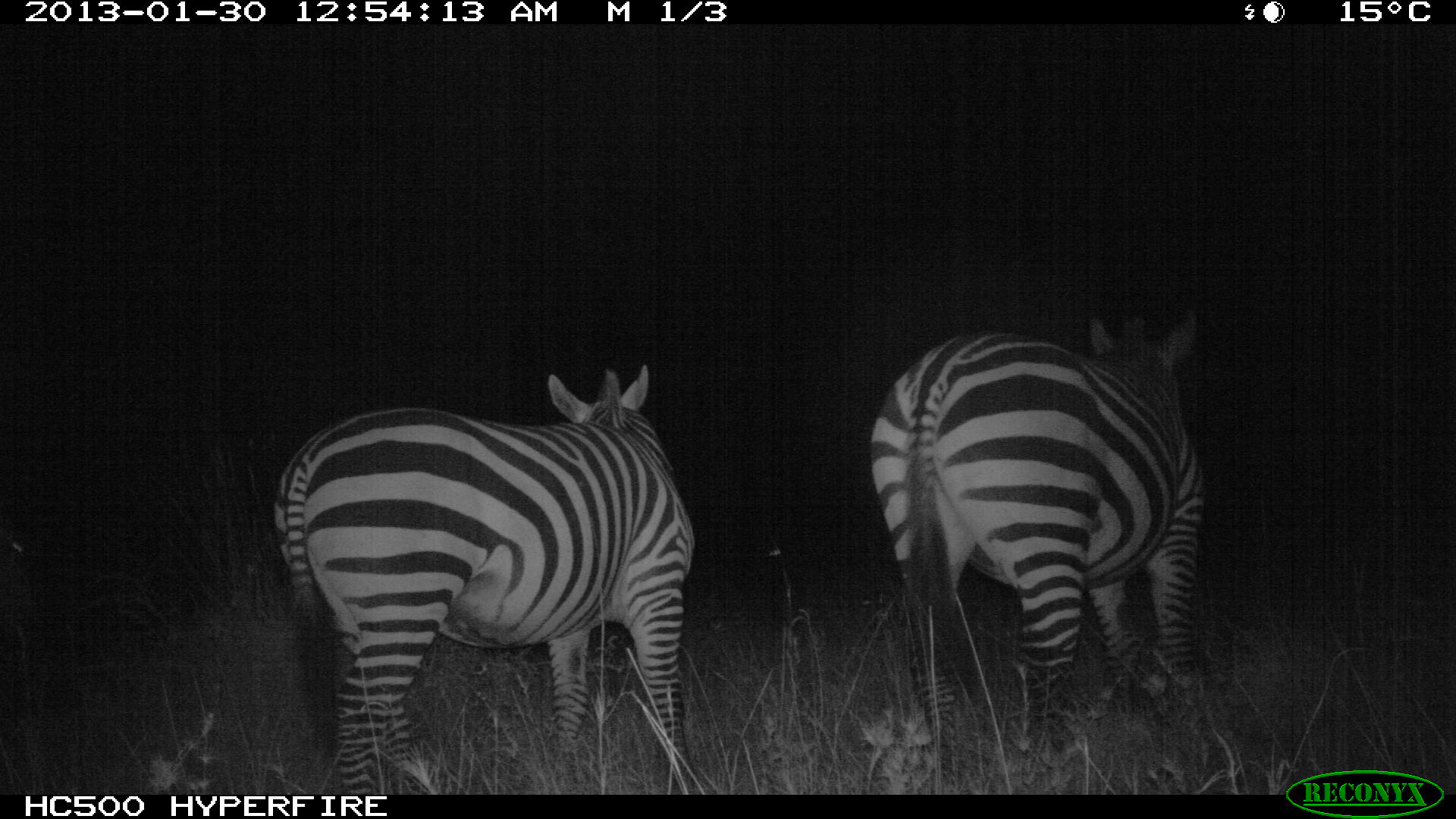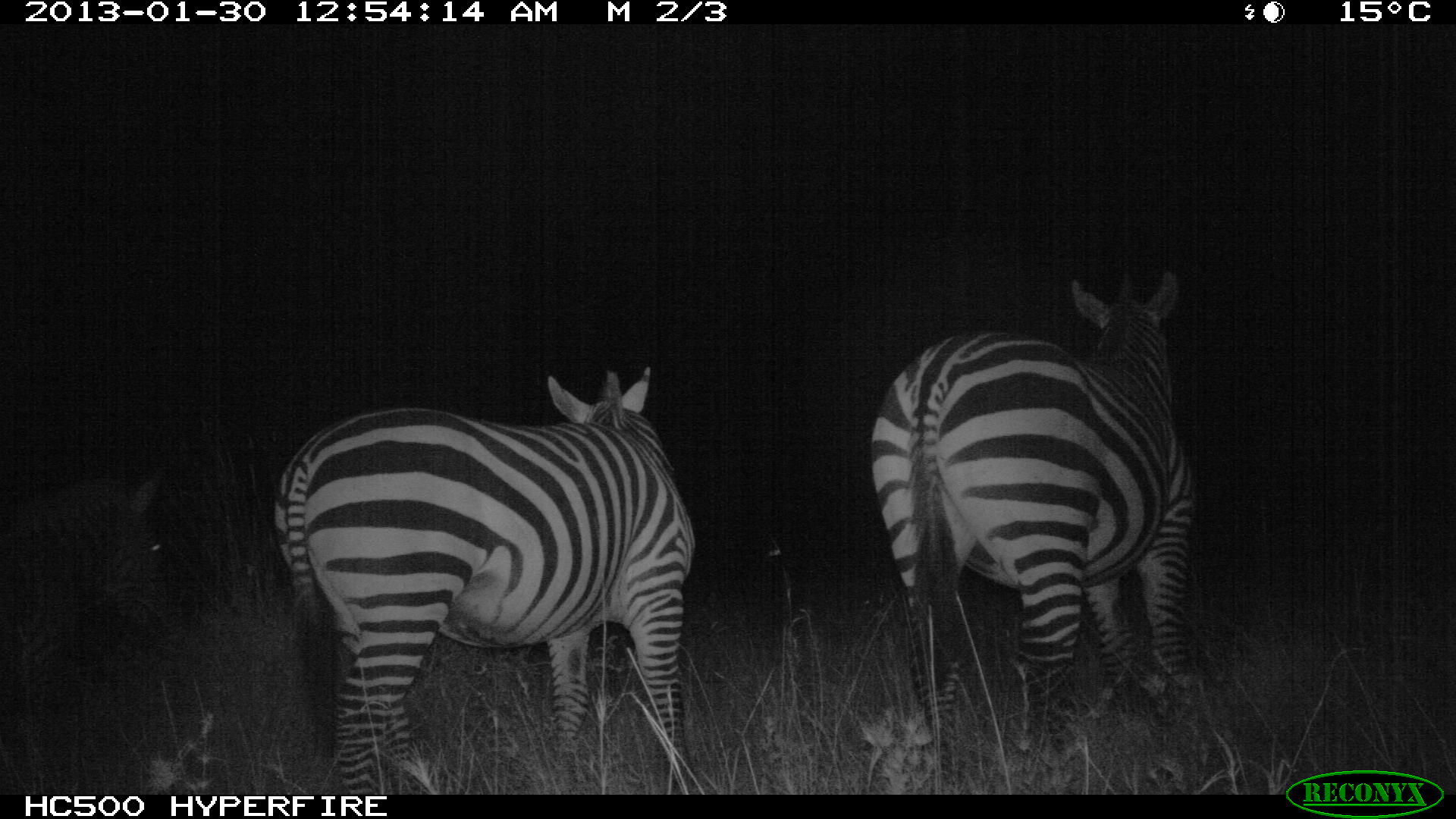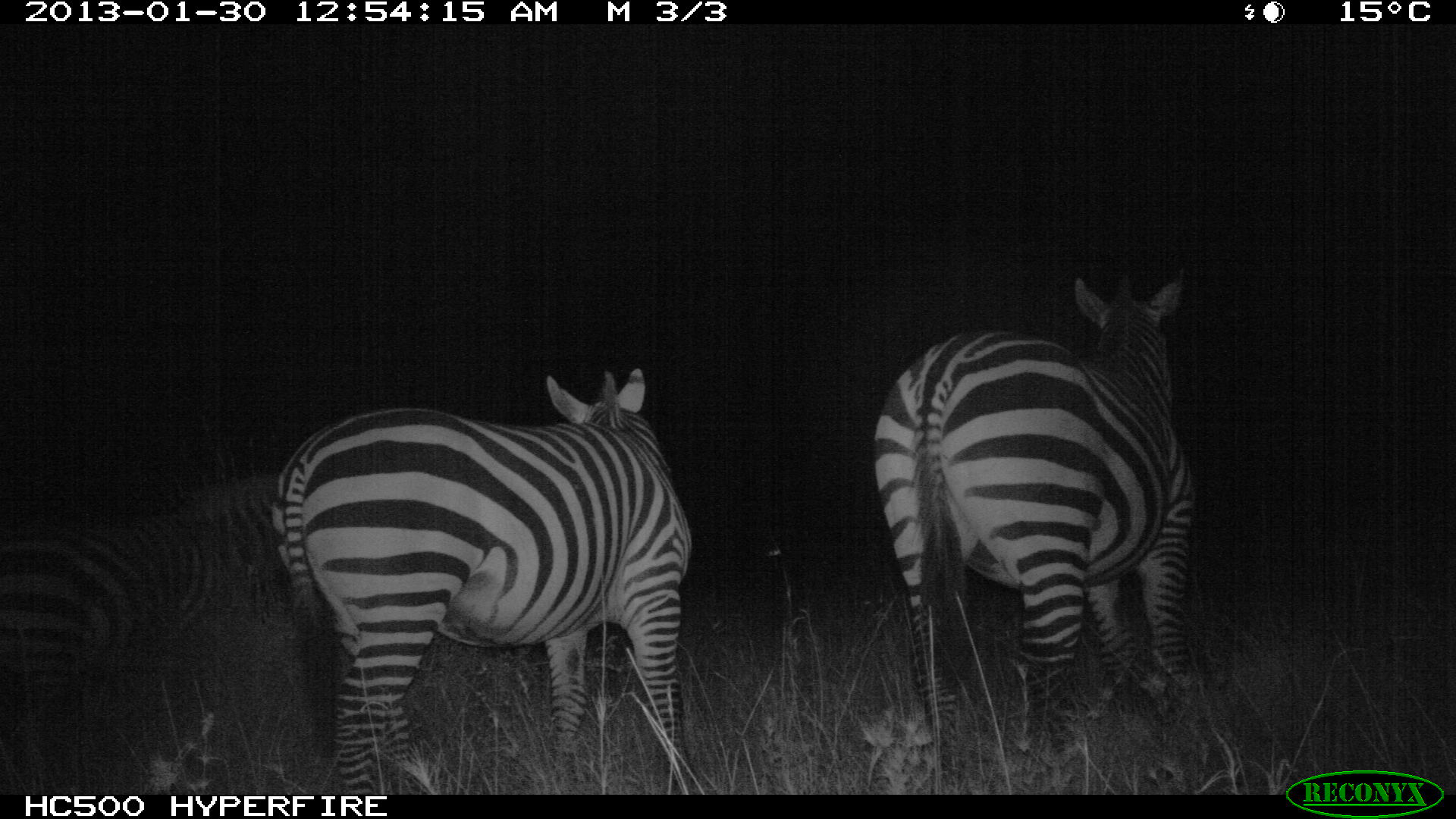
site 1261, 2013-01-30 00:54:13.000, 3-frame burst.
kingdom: Animalia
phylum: Chordata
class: Mammalia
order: Perissodactyla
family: Equidae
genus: Equus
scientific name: Equus quagga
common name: plains zebra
Equus quagga (plains zebra), count 3.